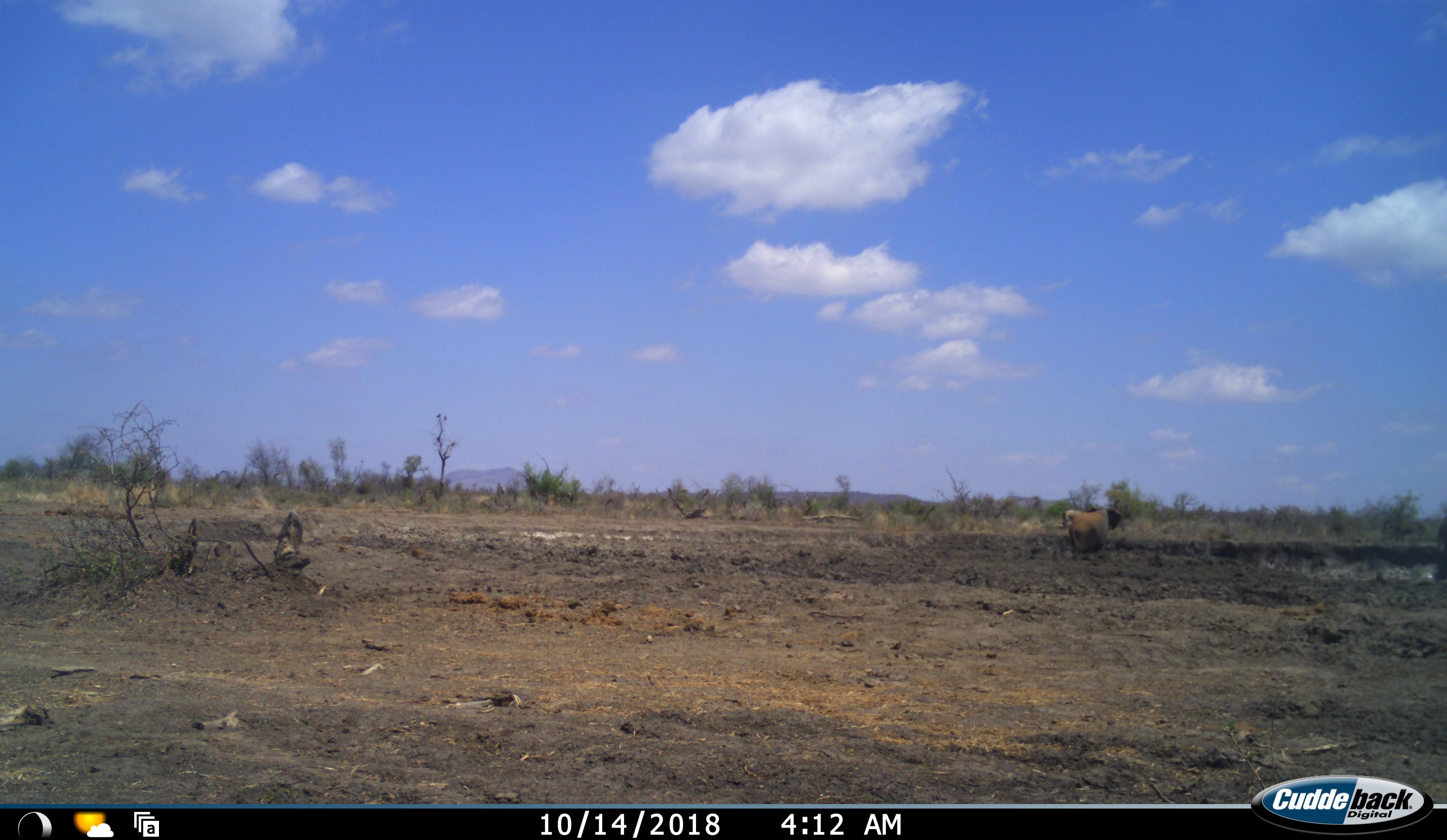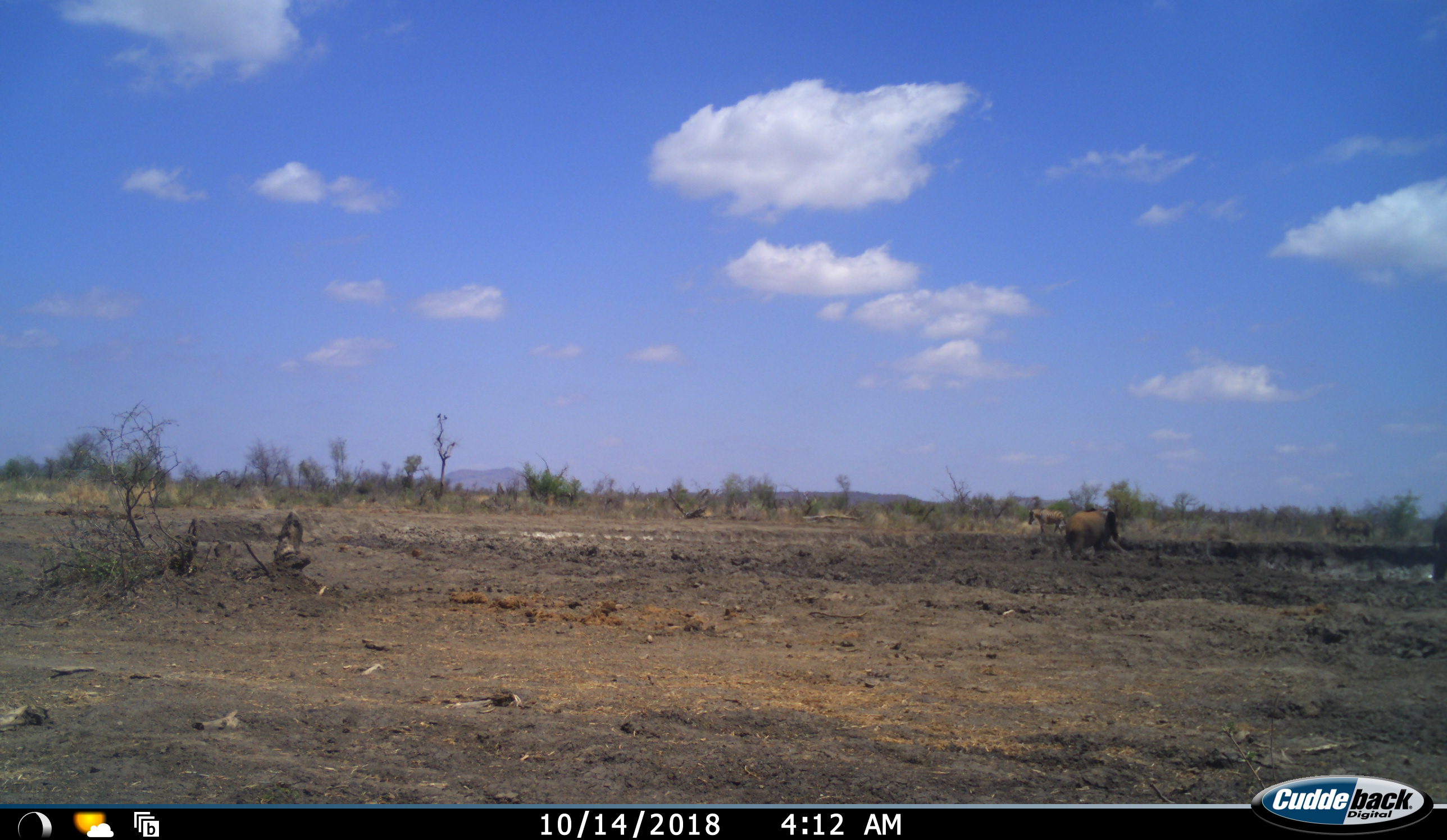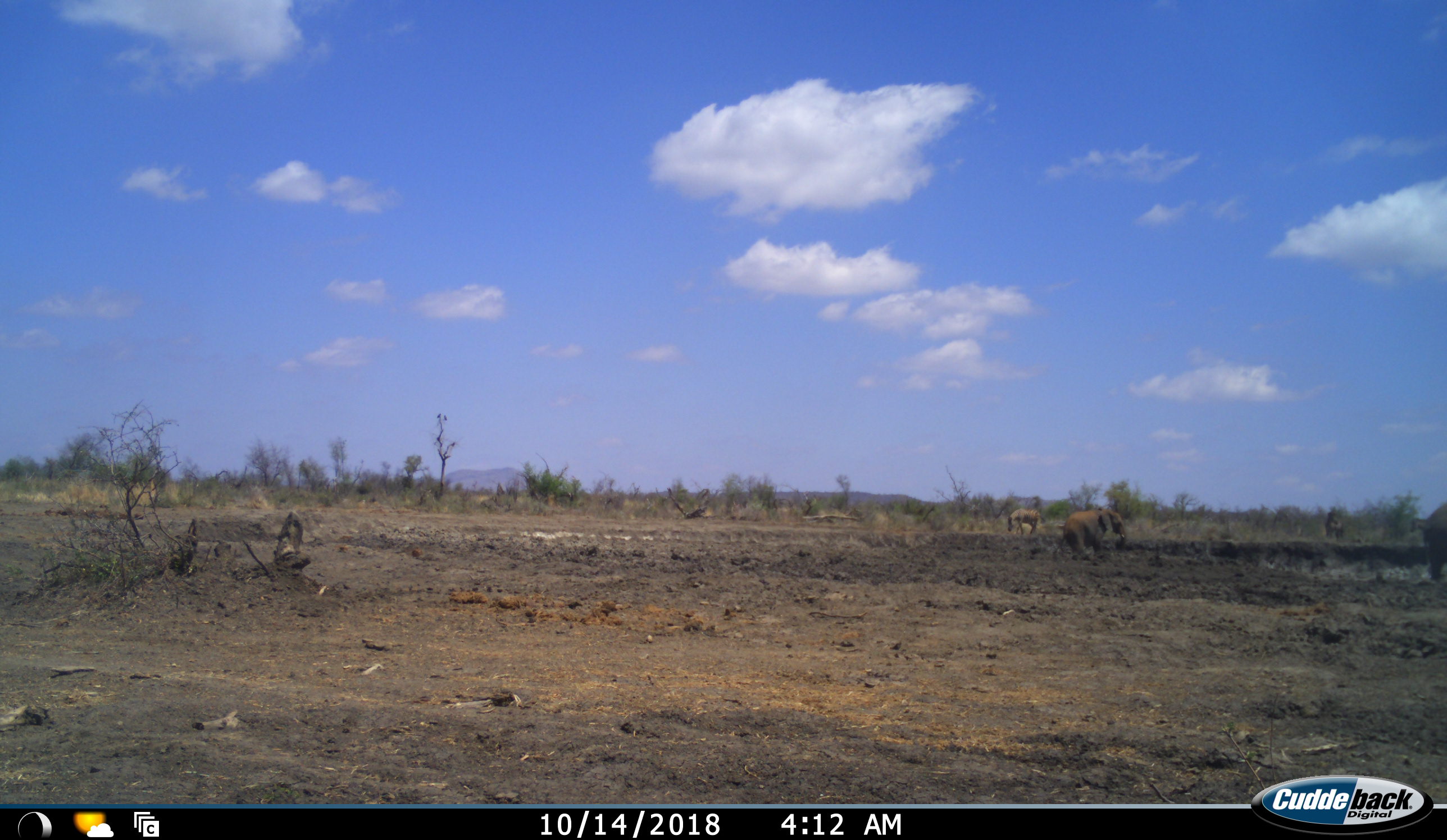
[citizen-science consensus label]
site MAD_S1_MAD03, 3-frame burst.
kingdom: Animalia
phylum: Chordata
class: Mammalia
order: Proboscidea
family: Elephantidae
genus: Loxodonta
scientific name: Loxodonta africana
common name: african bush elephant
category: elephant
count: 2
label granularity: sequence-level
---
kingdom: Animalia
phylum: Chordata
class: Mammalia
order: Perissodactyla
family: Equidae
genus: Equus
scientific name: Equus quagga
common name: plains zebra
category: zebraplains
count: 2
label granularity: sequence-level